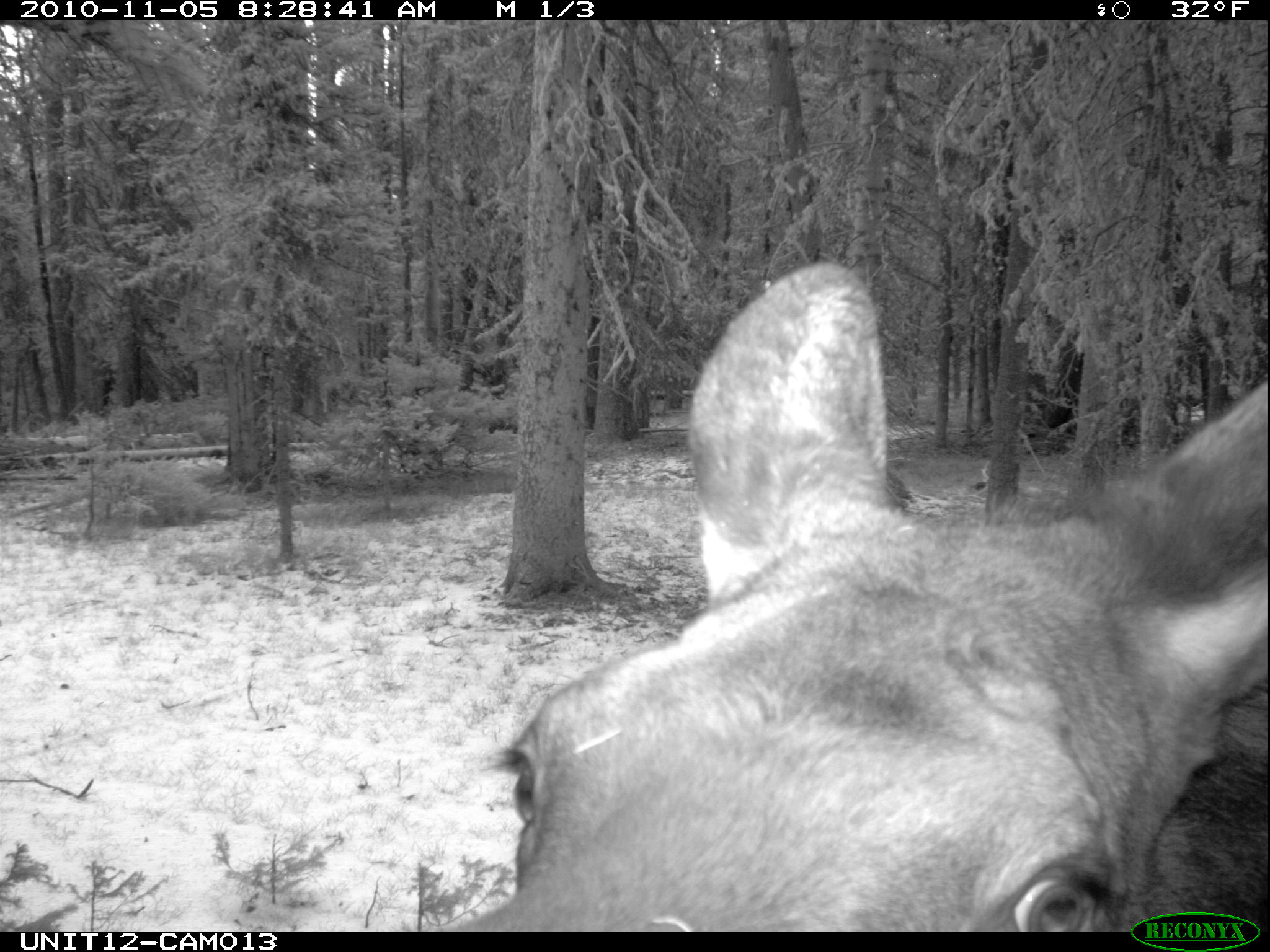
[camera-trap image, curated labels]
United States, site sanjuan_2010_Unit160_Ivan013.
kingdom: Animalia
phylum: Chordata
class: Mammalia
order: Artiodactyla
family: Cervidae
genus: Alces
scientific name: Alces alces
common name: moose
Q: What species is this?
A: Alces alces (moose).